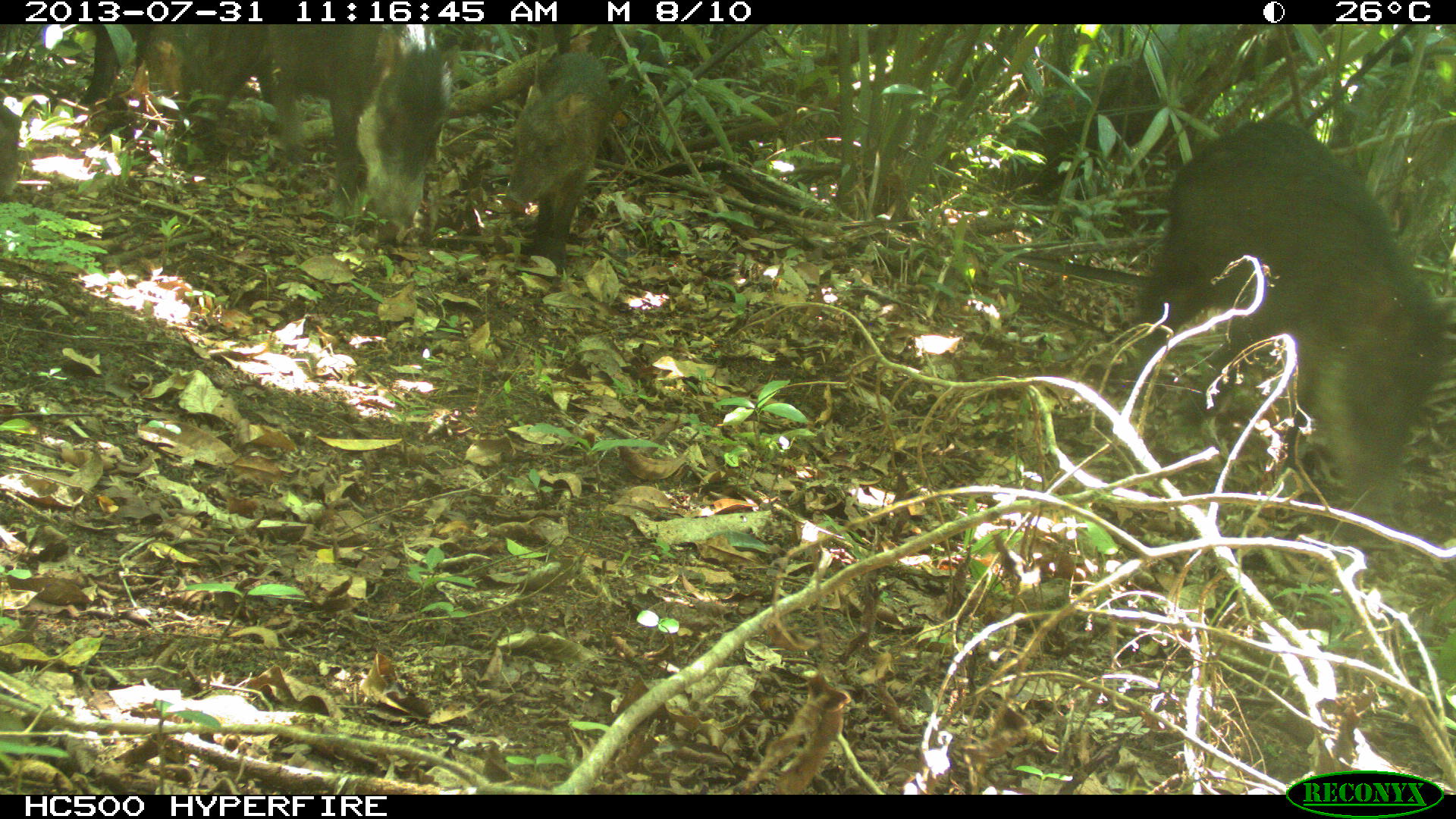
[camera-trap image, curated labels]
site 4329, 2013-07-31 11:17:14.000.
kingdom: Animalia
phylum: Chordata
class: Mammalia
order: Artiodactyla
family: Tayassuidae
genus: Tayassu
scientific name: Tayassu pecari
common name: white-lipped peccary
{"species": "Tayassu pecari (white-lipped peccary)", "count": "4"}